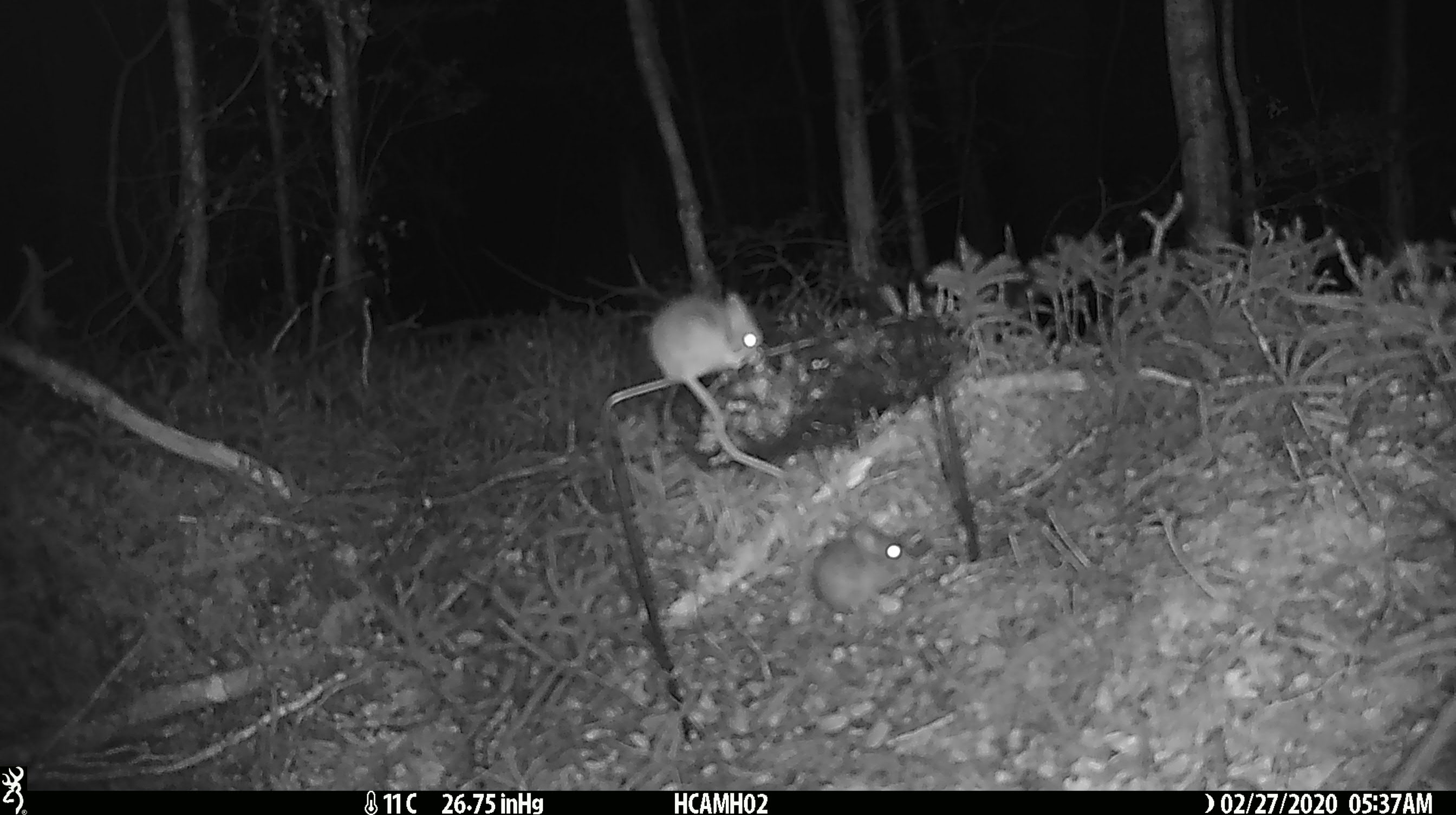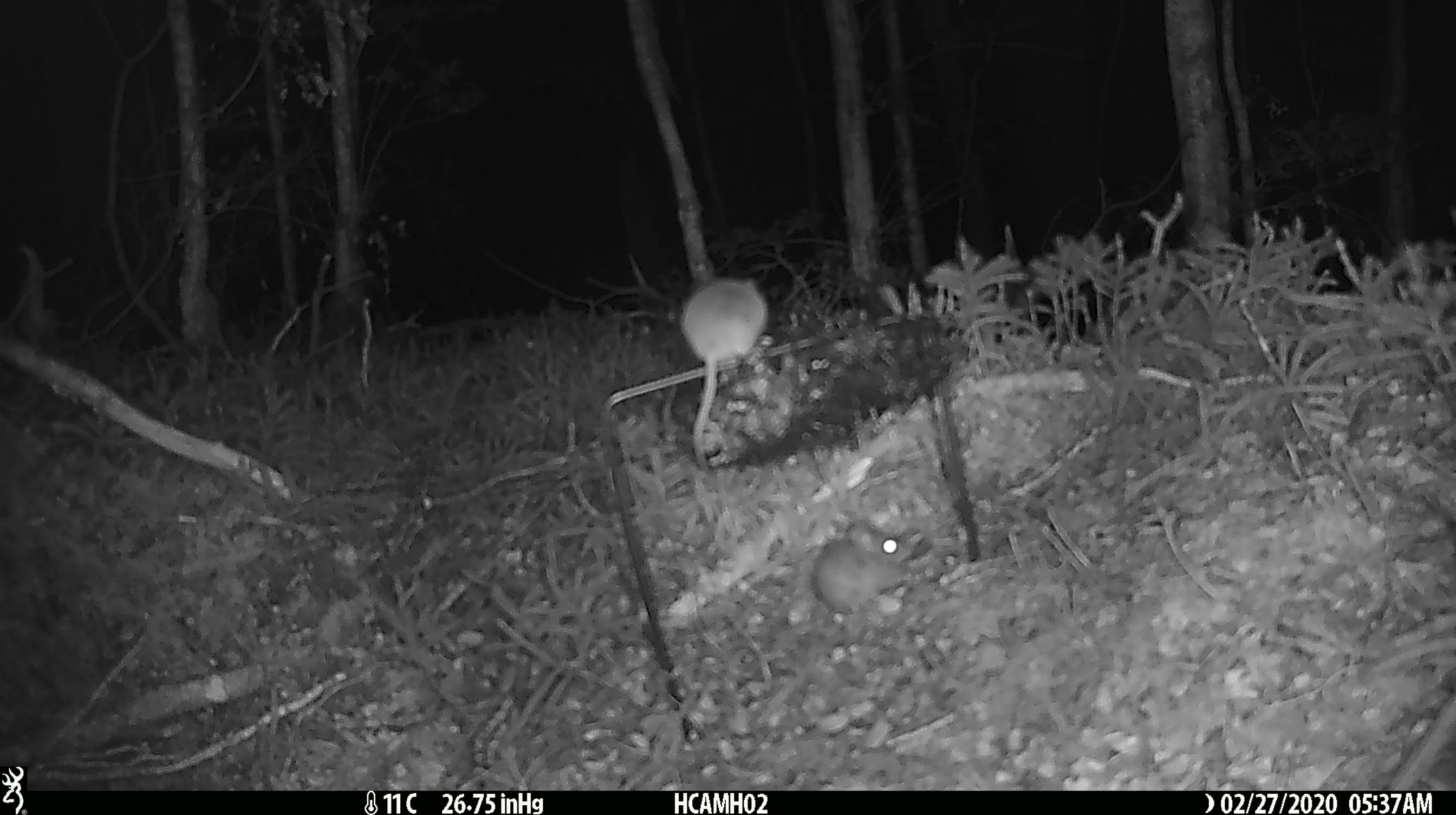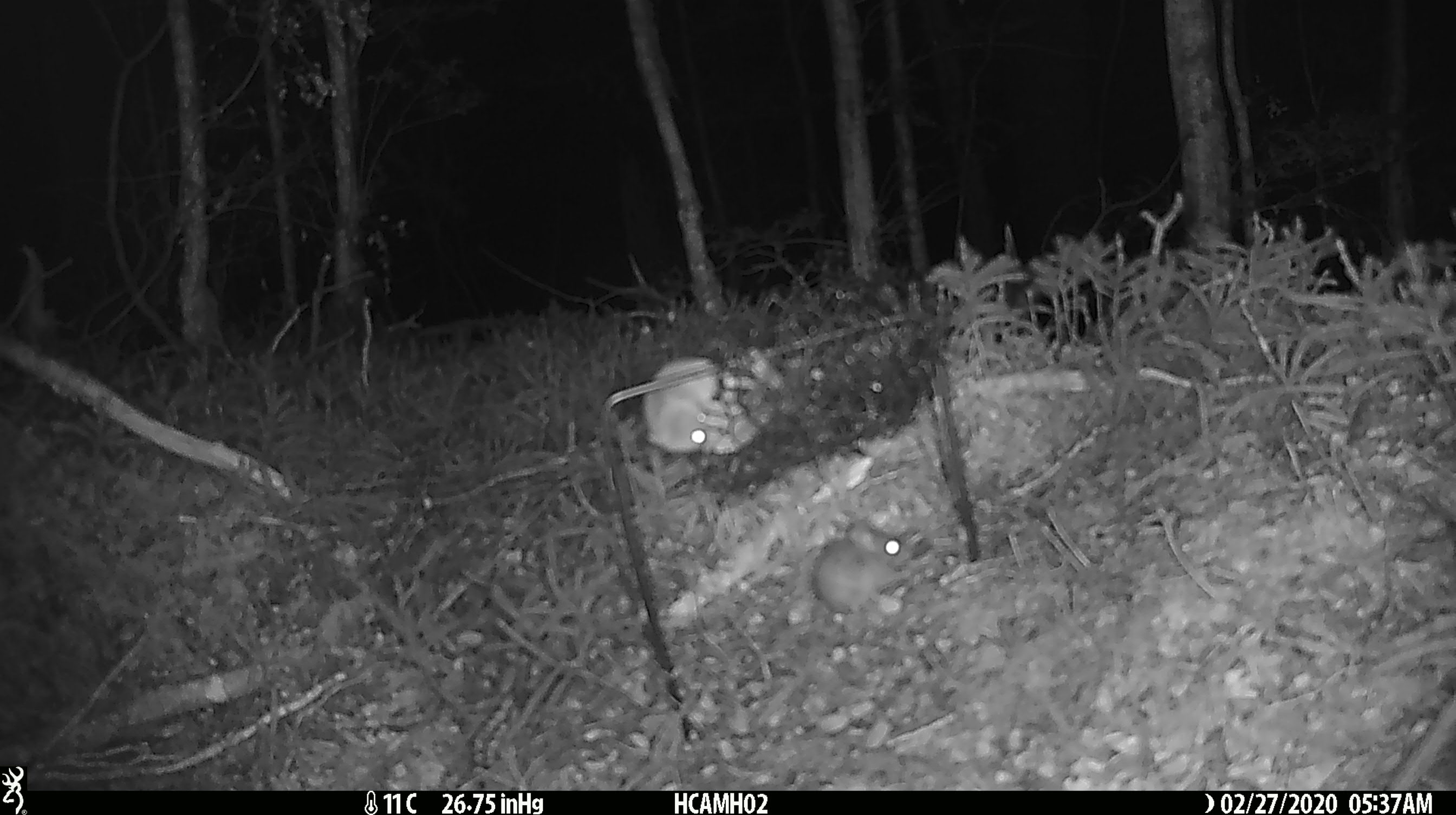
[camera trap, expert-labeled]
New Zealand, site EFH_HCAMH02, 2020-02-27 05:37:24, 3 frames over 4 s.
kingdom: Animalia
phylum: Chordata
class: Mammalia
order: Rodentia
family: Muridae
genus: Mus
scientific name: Mus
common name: mouse